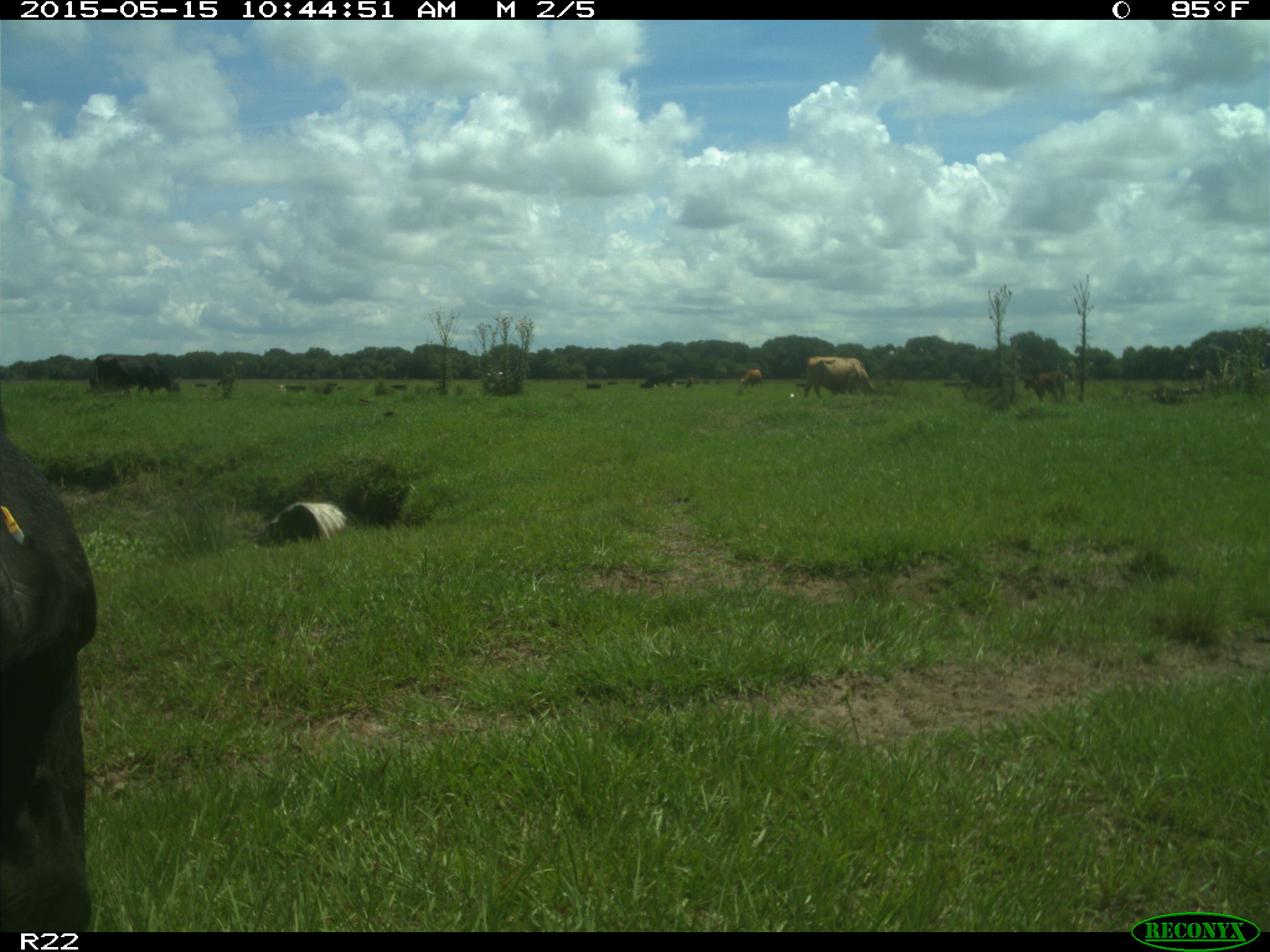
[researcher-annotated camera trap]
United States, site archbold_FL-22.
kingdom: Animalia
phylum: Chordata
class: Mammalia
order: Artiodactyla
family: Bovidae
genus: Bos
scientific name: Bos taurus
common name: domestic cow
Bos taurus (domestic cow).